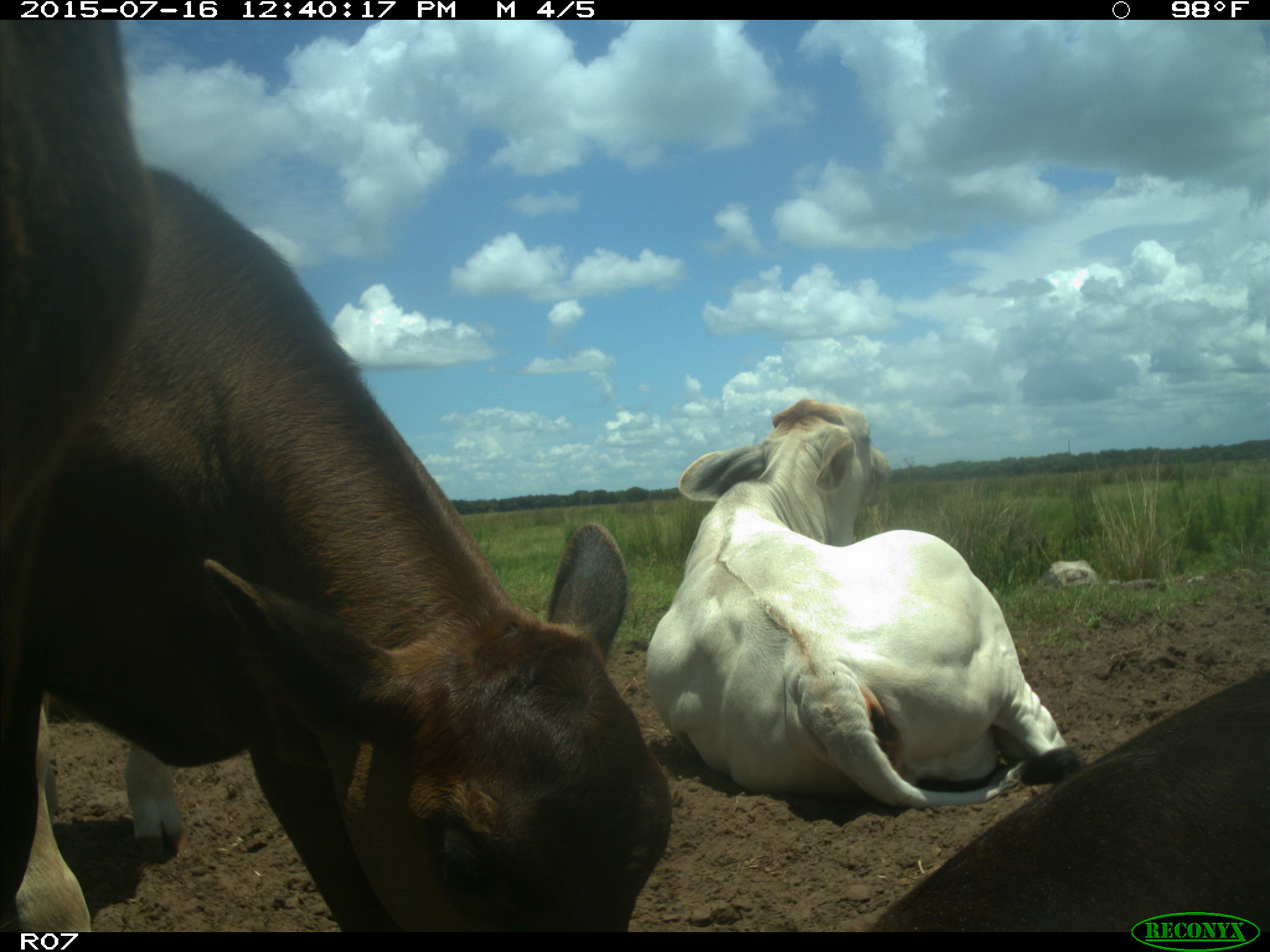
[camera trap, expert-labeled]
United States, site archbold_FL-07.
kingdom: Animalia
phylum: Chordata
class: Mammalia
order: Artiodactyla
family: Bovidae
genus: Bos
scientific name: Bos taurus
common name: domestic cow